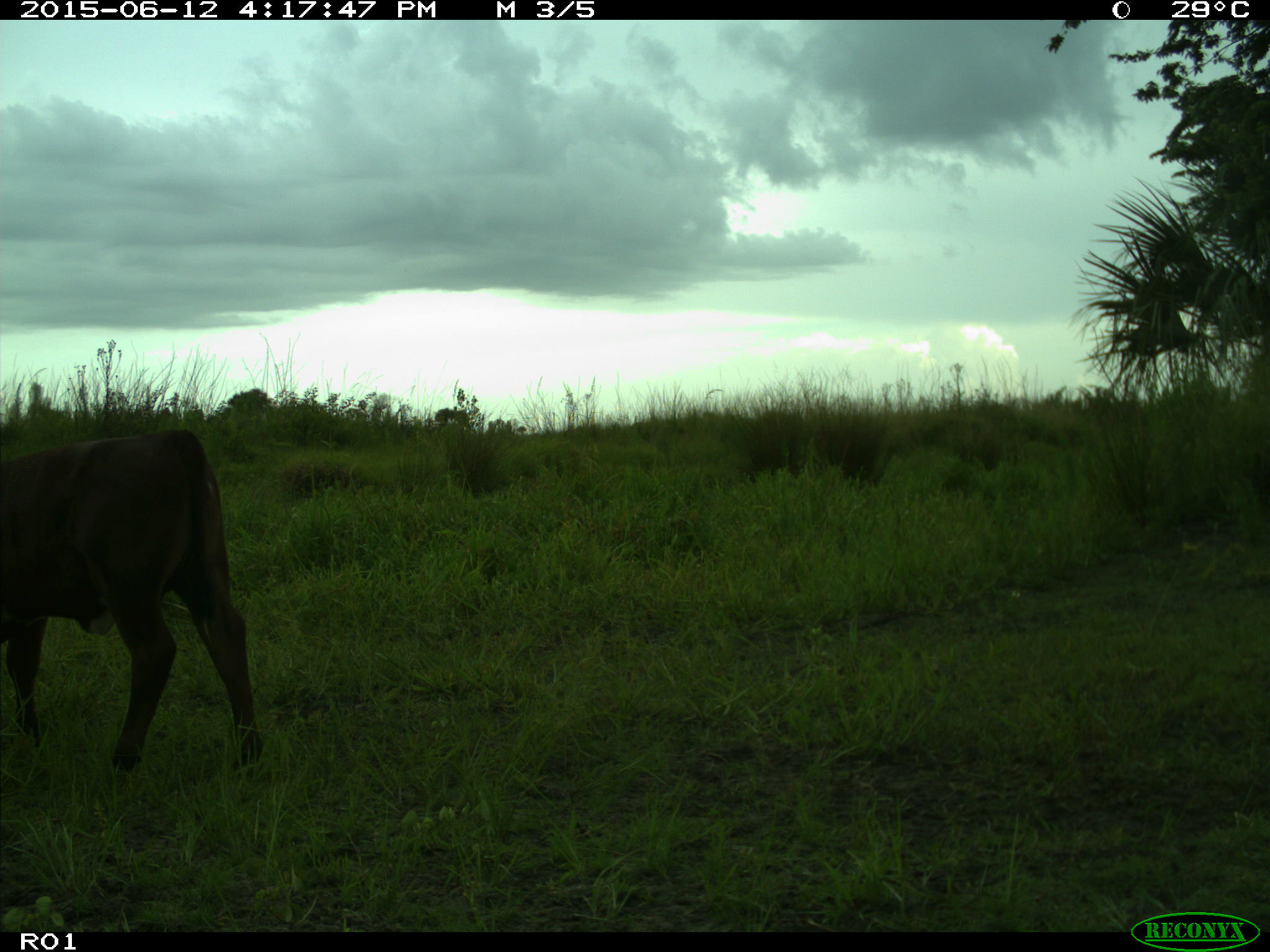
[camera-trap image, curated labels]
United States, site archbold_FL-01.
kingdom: Animalia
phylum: Chordata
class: Mammalia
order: Artiodactyla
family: Bovidae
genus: Bos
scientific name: Bos taurus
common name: domestic cow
Bos taurus (domestic cow).